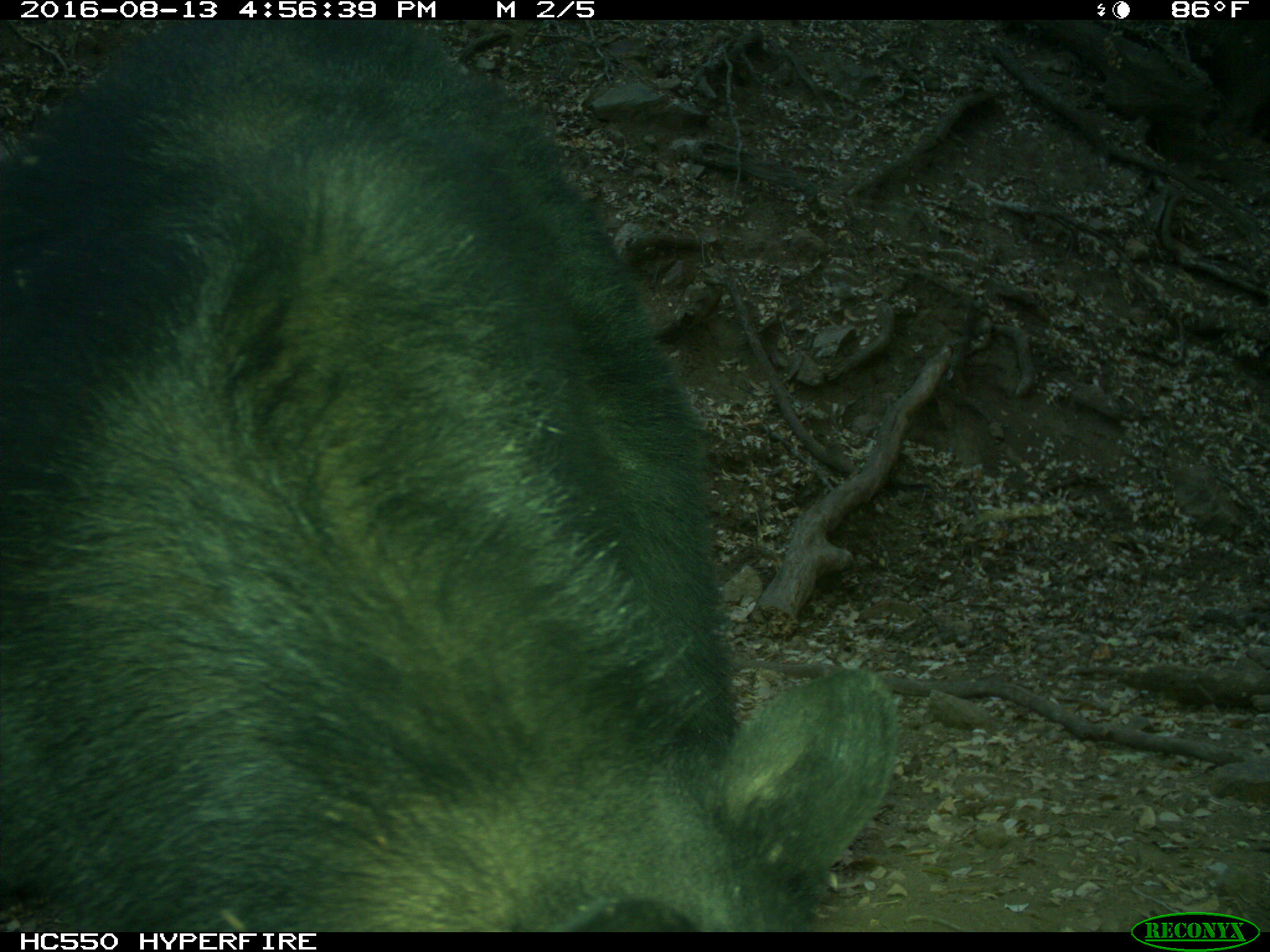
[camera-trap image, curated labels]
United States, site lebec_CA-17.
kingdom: Animalia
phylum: Chordata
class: Mammalia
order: Carnivora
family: Ursidae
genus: Ursus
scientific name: Ursus americanus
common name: american black bear